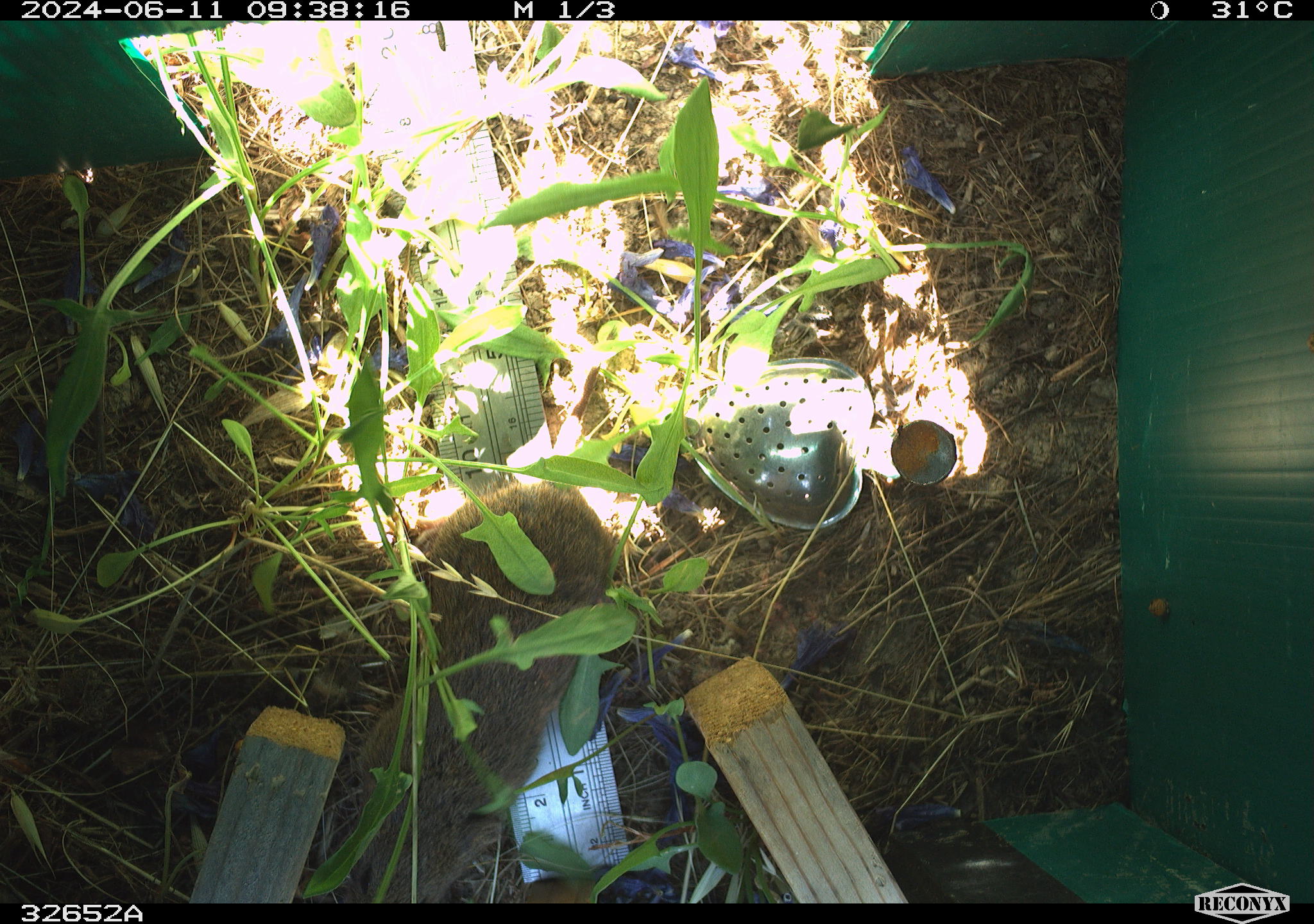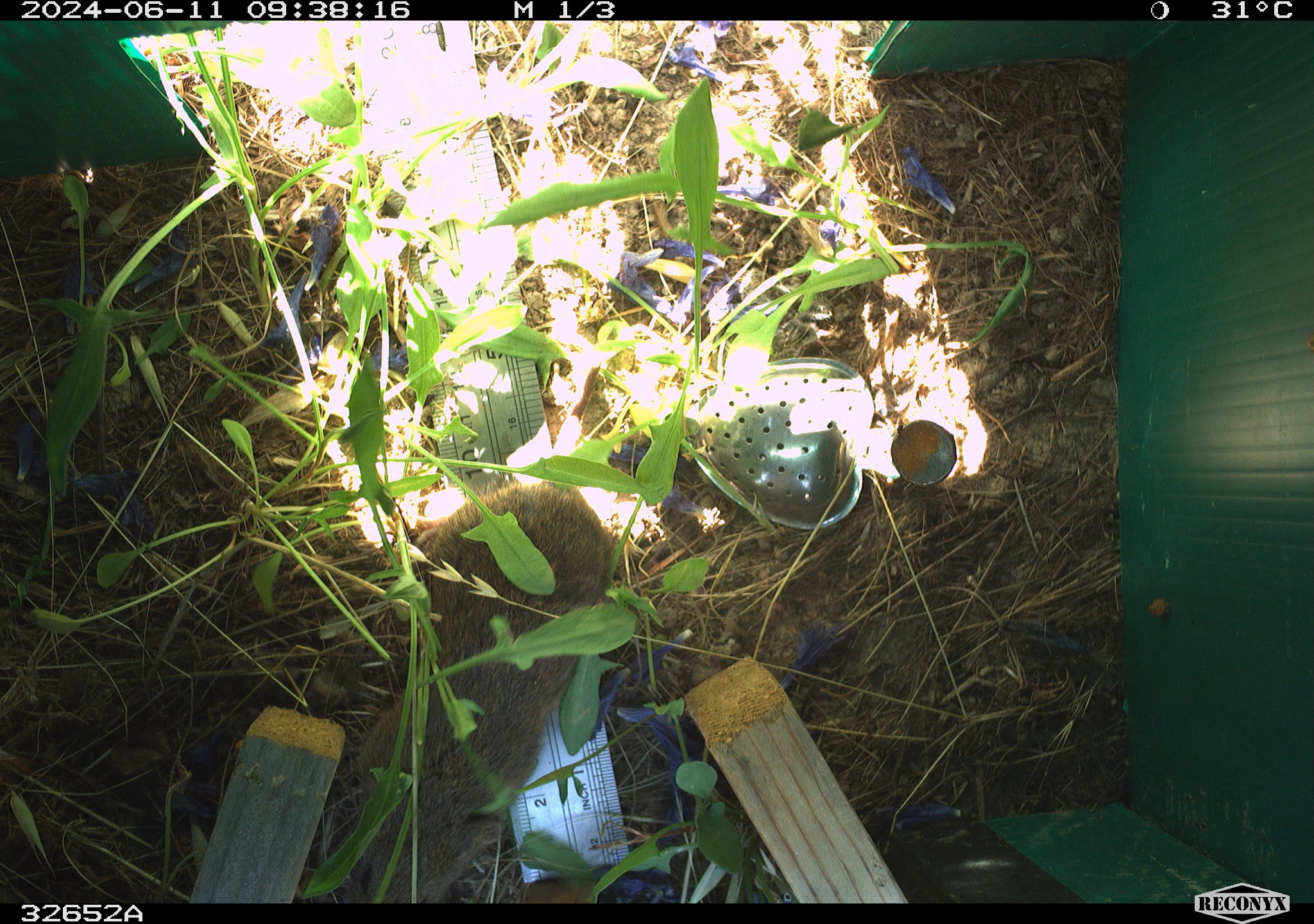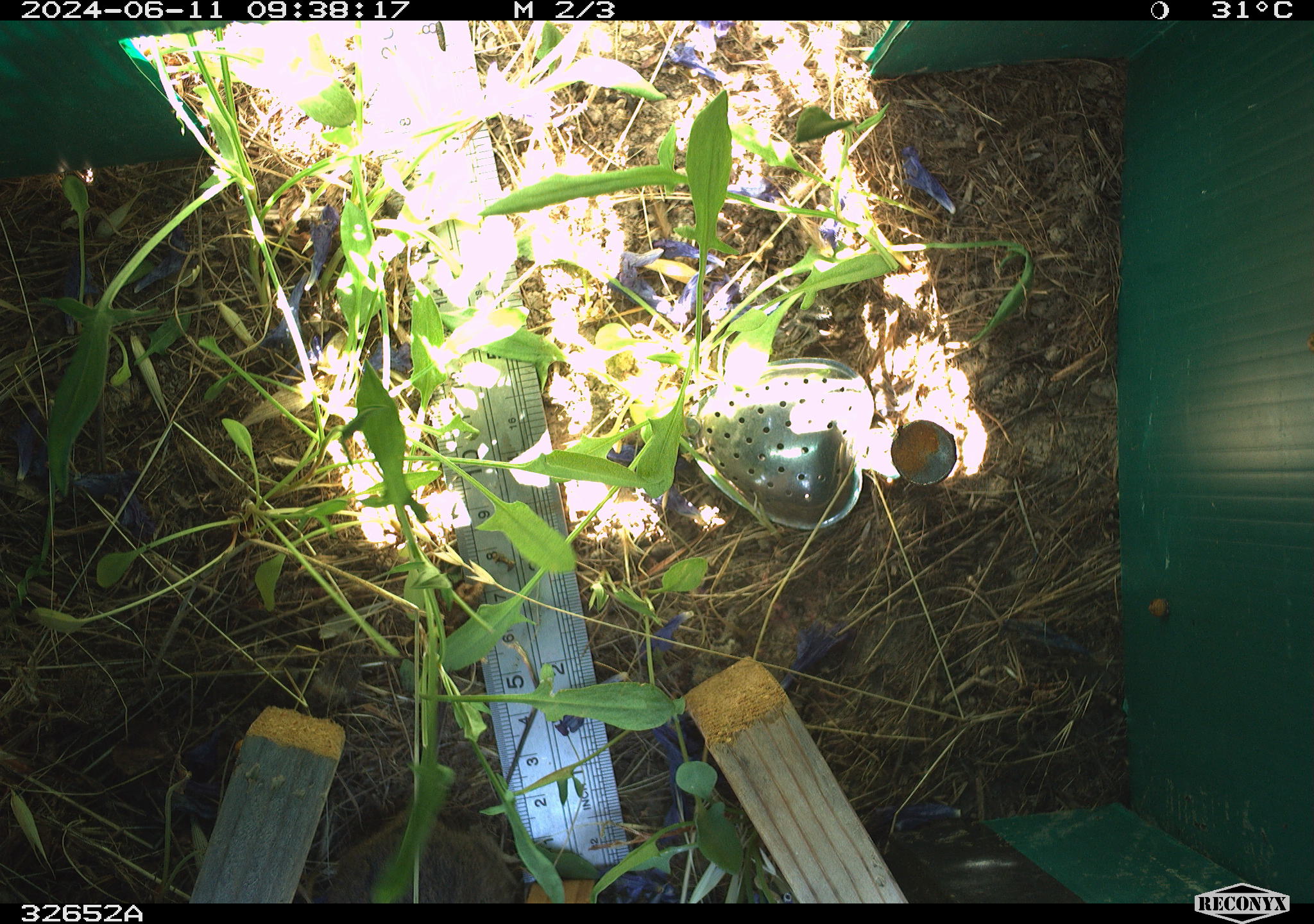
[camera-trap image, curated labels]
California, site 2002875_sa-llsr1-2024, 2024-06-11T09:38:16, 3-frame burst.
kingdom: Animalia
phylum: Chordata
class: Mammalia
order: Rodentia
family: Cricetidae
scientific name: Arvicolinae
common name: voles, lemmings, and muskrats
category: arvicolinae subfamily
Arvicolinae subfamily (voles, lemmings, and muskrats) (Arvicolinae).